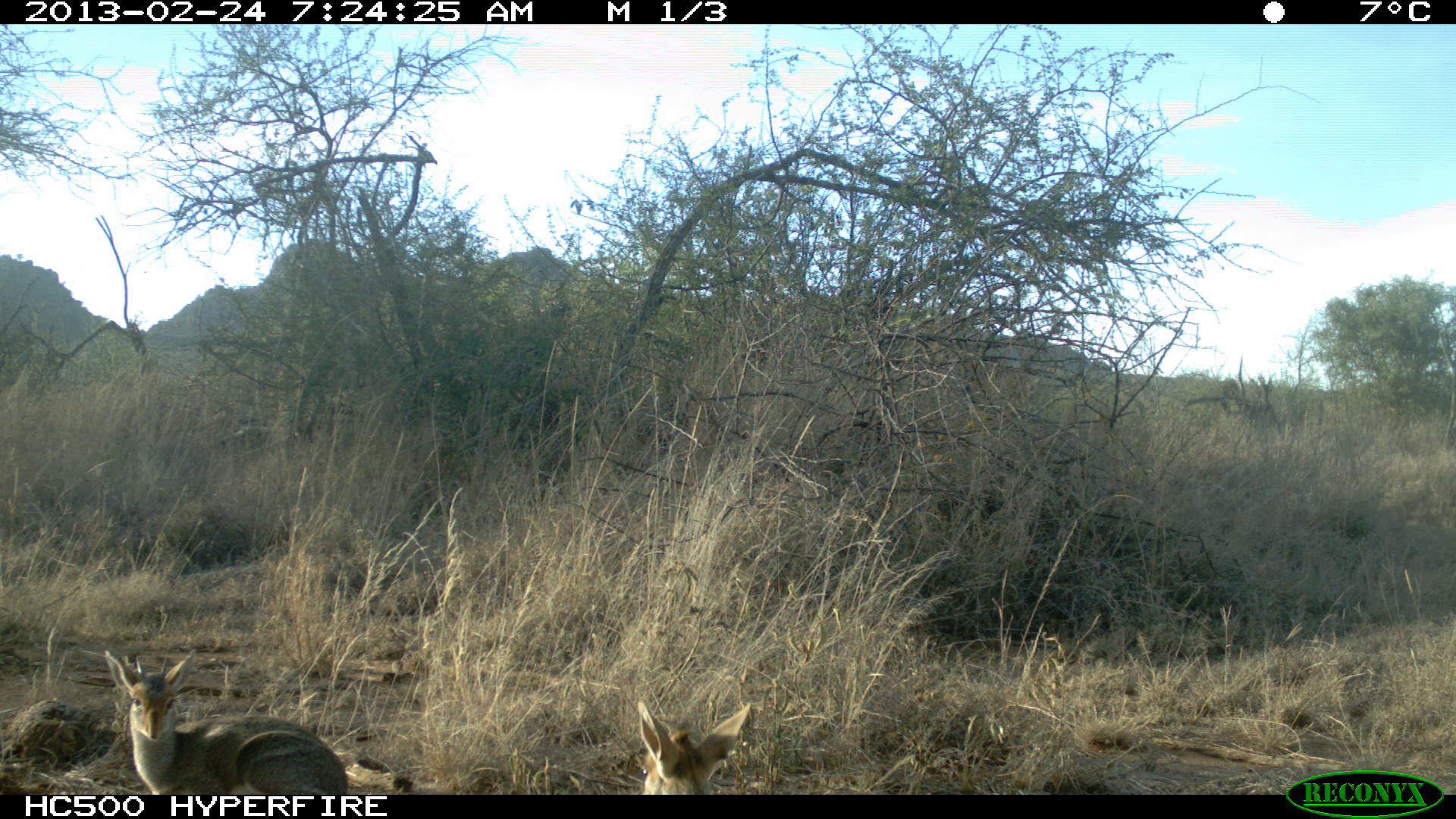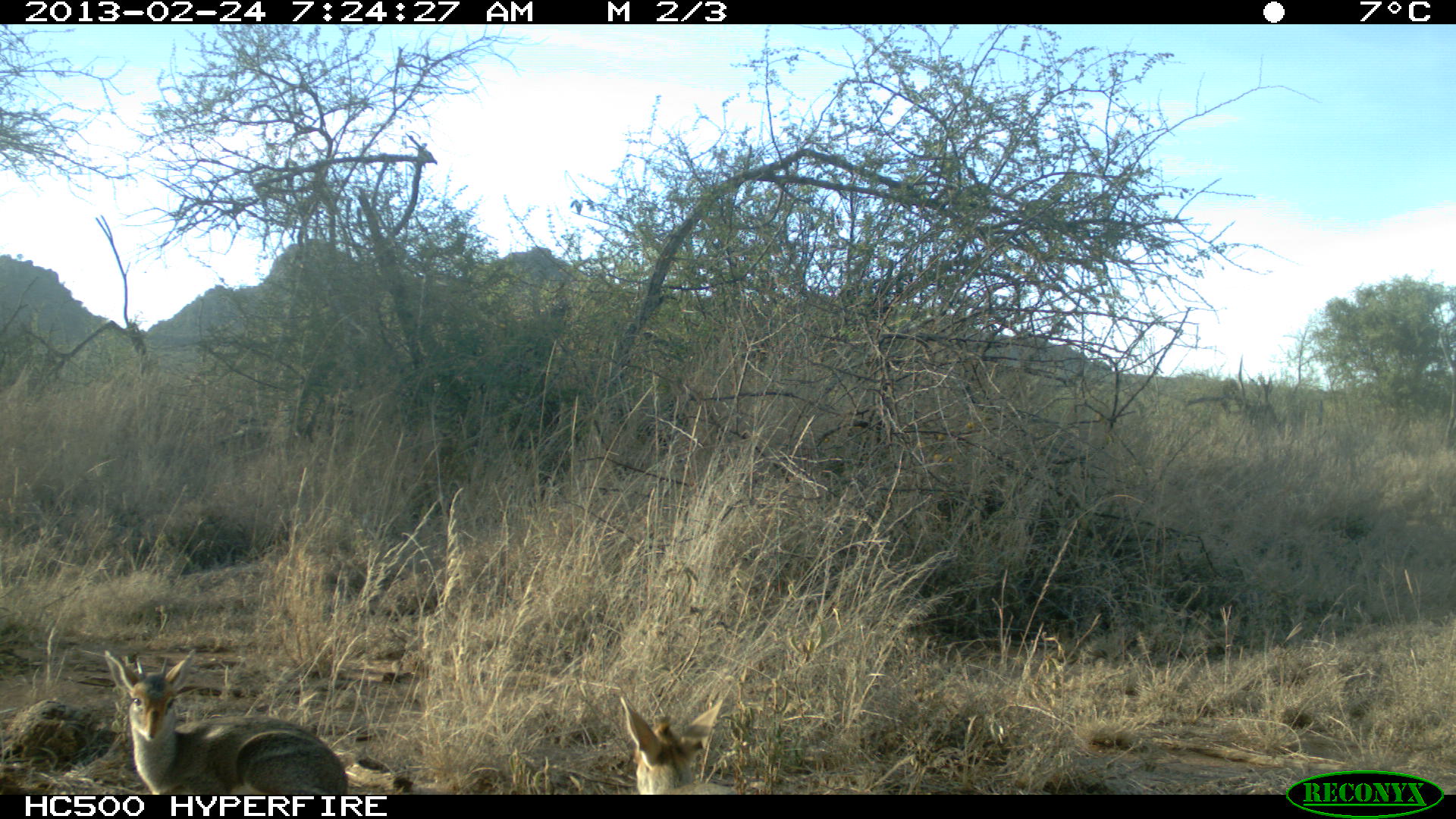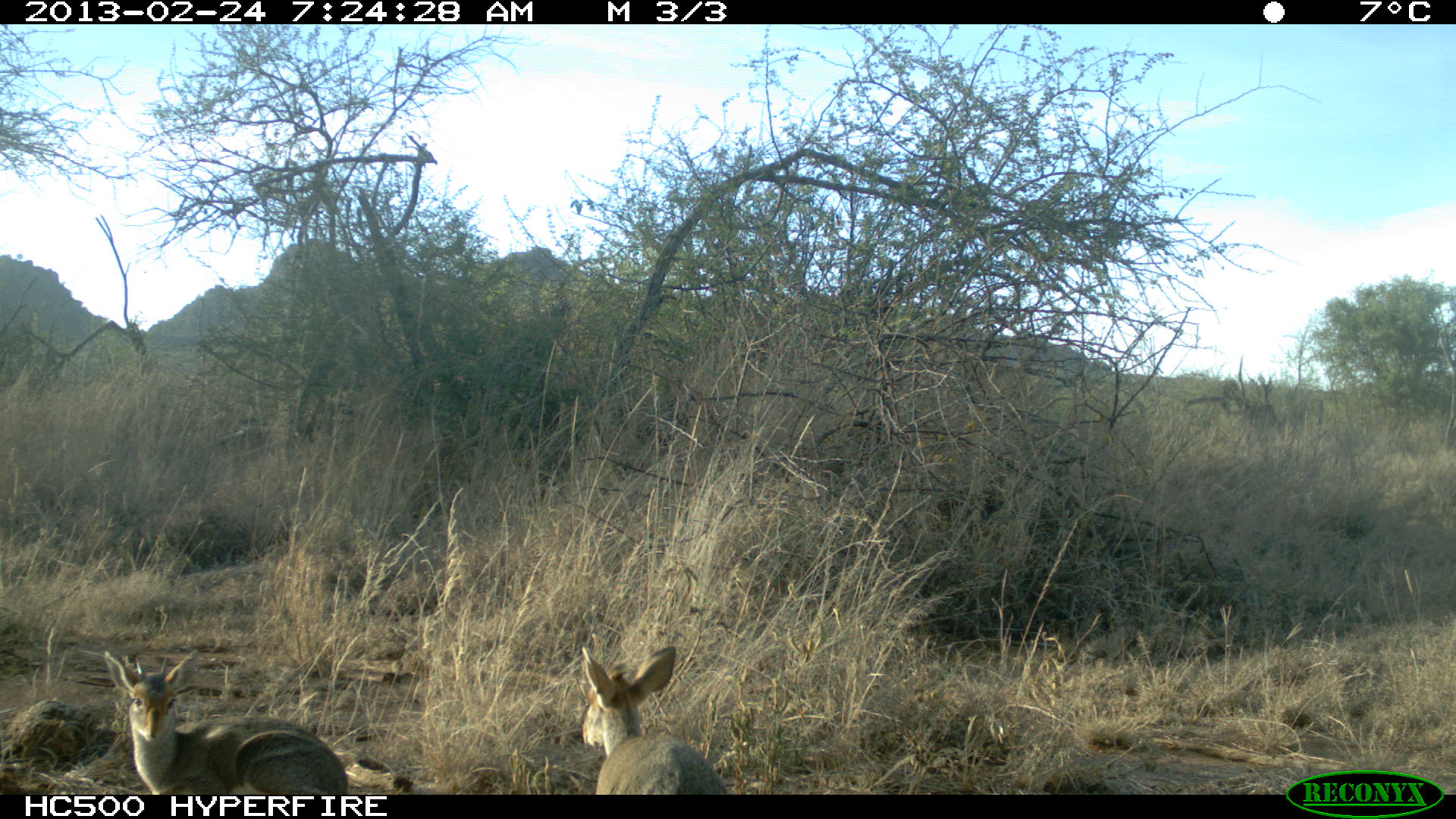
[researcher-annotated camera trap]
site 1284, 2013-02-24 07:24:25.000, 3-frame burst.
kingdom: Animalia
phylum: Chordata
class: Mammalia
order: Artiodactyla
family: Bovidae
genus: Madoqua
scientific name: Madoqua guentheri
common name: günther's dik-dik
Madoqua guentheri (günther's dik-dik), count 2.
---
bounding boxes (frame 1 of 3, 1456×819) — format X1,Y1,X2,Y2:
madoqua guentheri: 103,648,348,795; 637,701,751,795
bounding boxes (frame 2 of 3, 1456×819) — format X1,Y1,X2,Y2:
madoqua guentheri: 102,645,349,796; 620,696,743,795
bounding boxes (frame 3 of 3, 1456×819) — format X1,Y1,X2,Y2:
madoqua guentheri: 102,647,355,798; 576,645,732,797